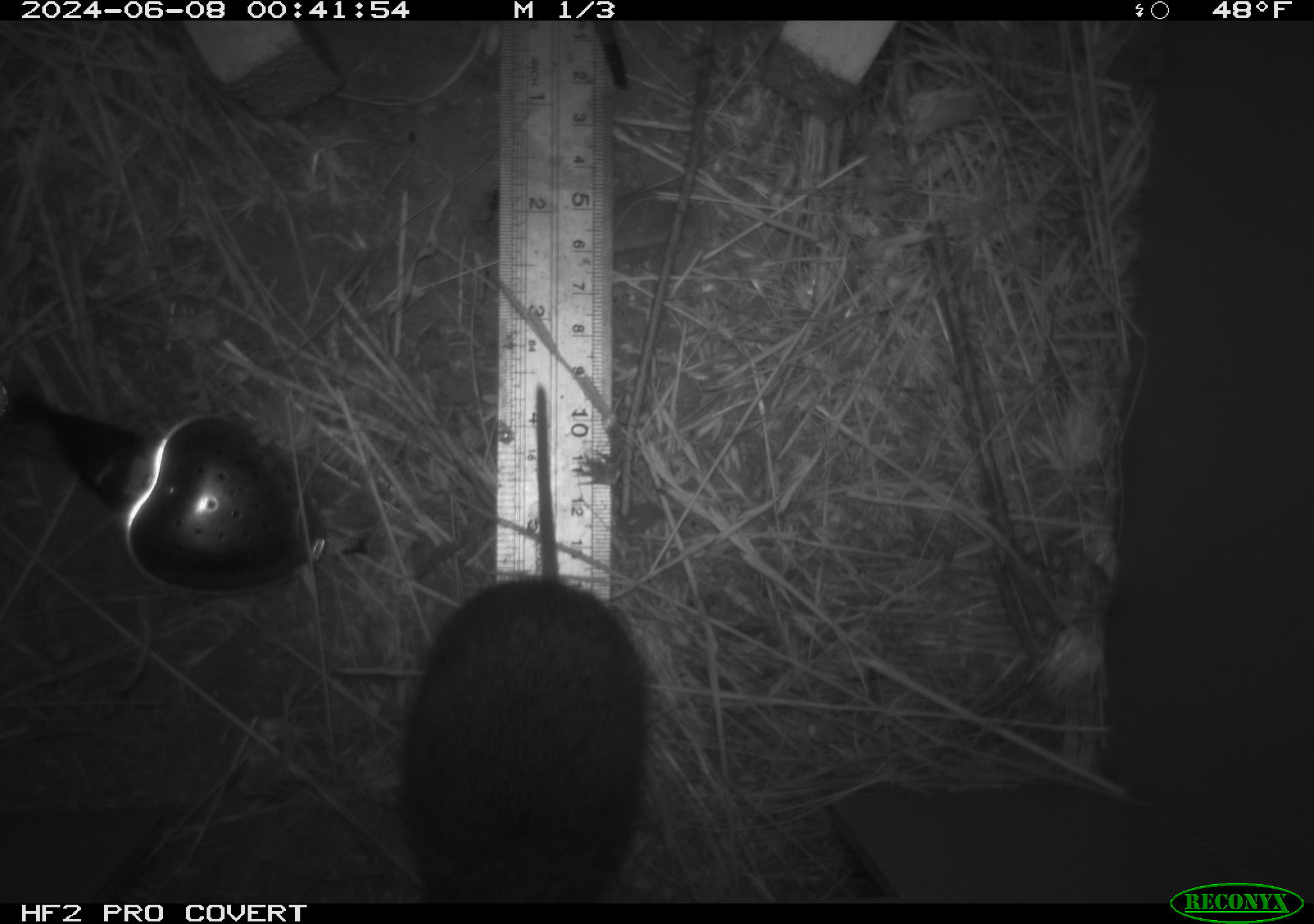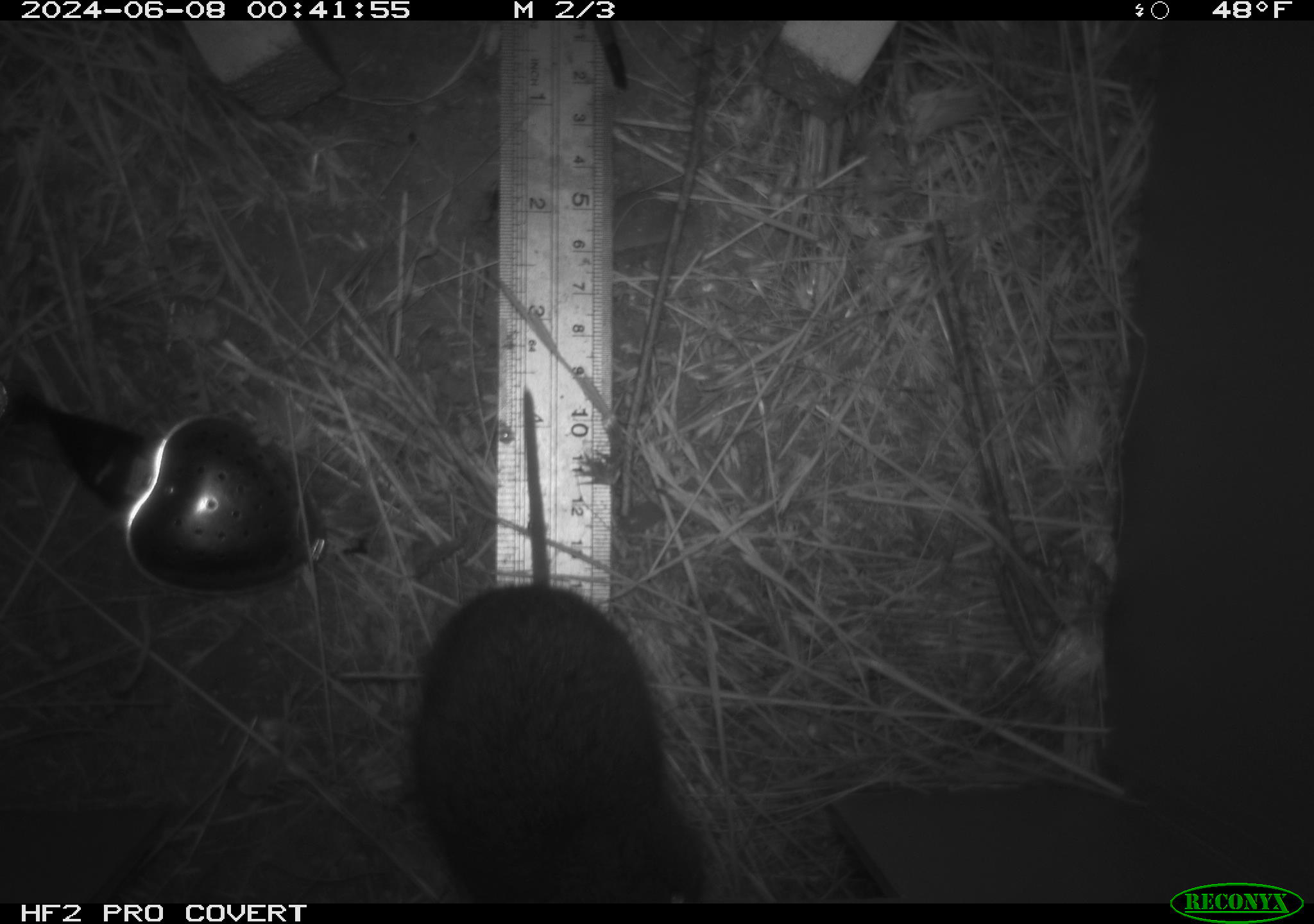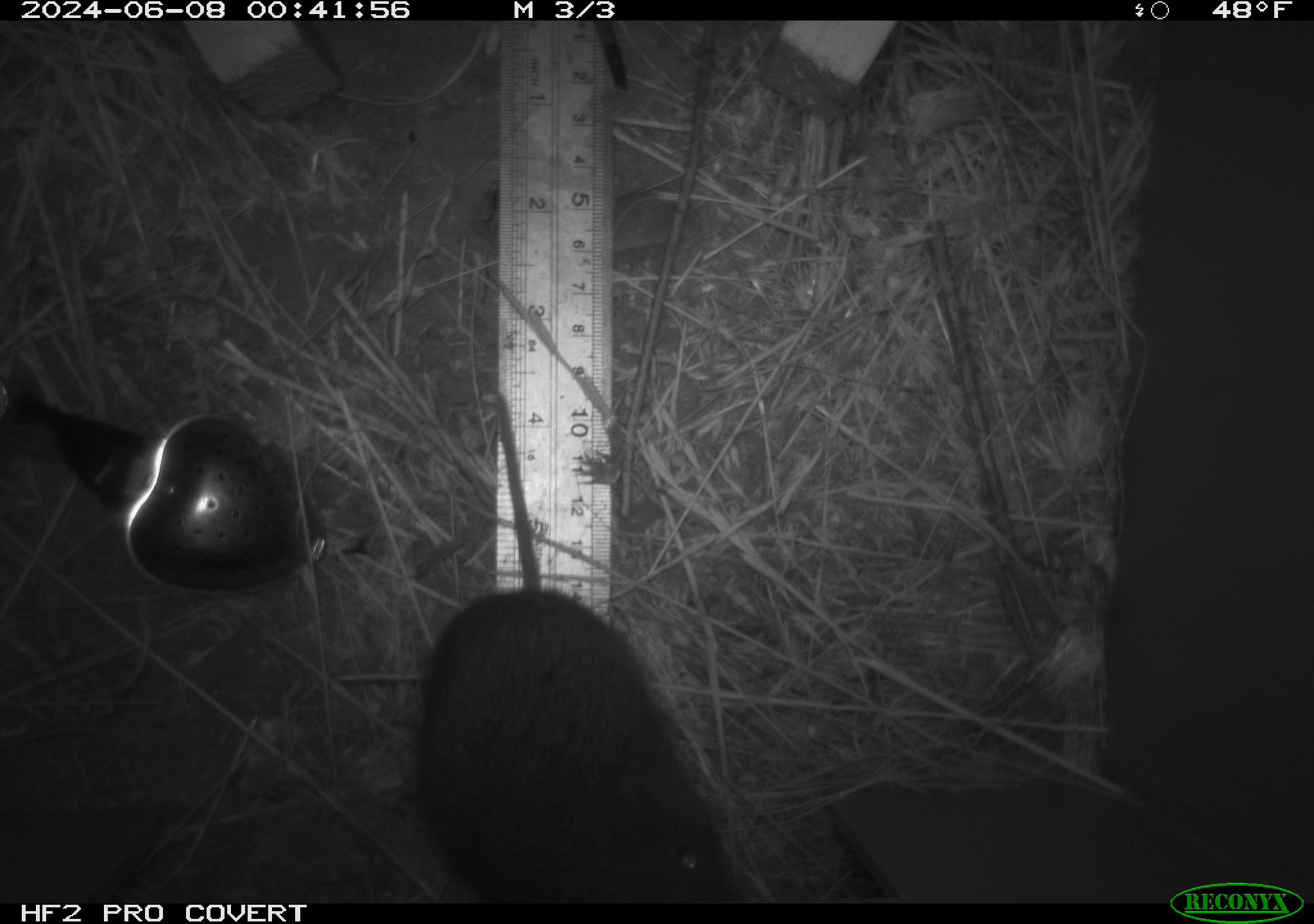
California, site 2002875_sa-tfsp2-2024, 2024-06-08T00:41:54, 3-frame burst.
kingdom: Animalia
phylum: Chordata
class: Mammalia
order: Rodentia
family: Cricetidae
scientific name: Arvicolinae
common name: voles, lemmings, and muskrats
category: arvicolinae subfamily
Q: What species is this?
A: Arvicolinae subfamily (voles, lemmings, and muskrats) (Arvicolinae).